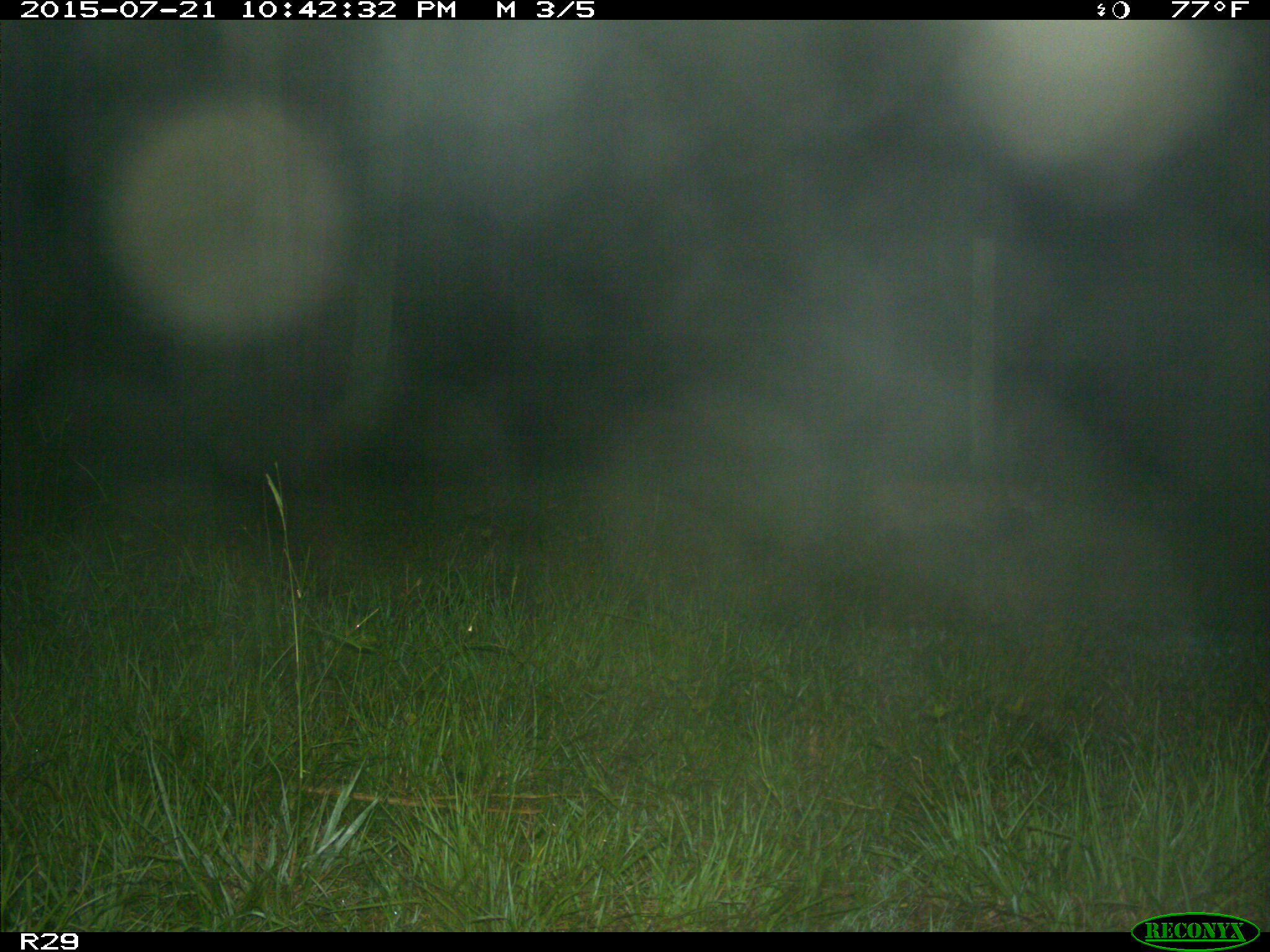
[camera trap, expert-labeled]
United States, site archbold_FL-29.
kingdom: Animalia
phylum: Chordata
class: Mammalia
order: Carnivora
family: Felidae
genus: Lynx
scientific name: Lynx rufus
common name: bobcat